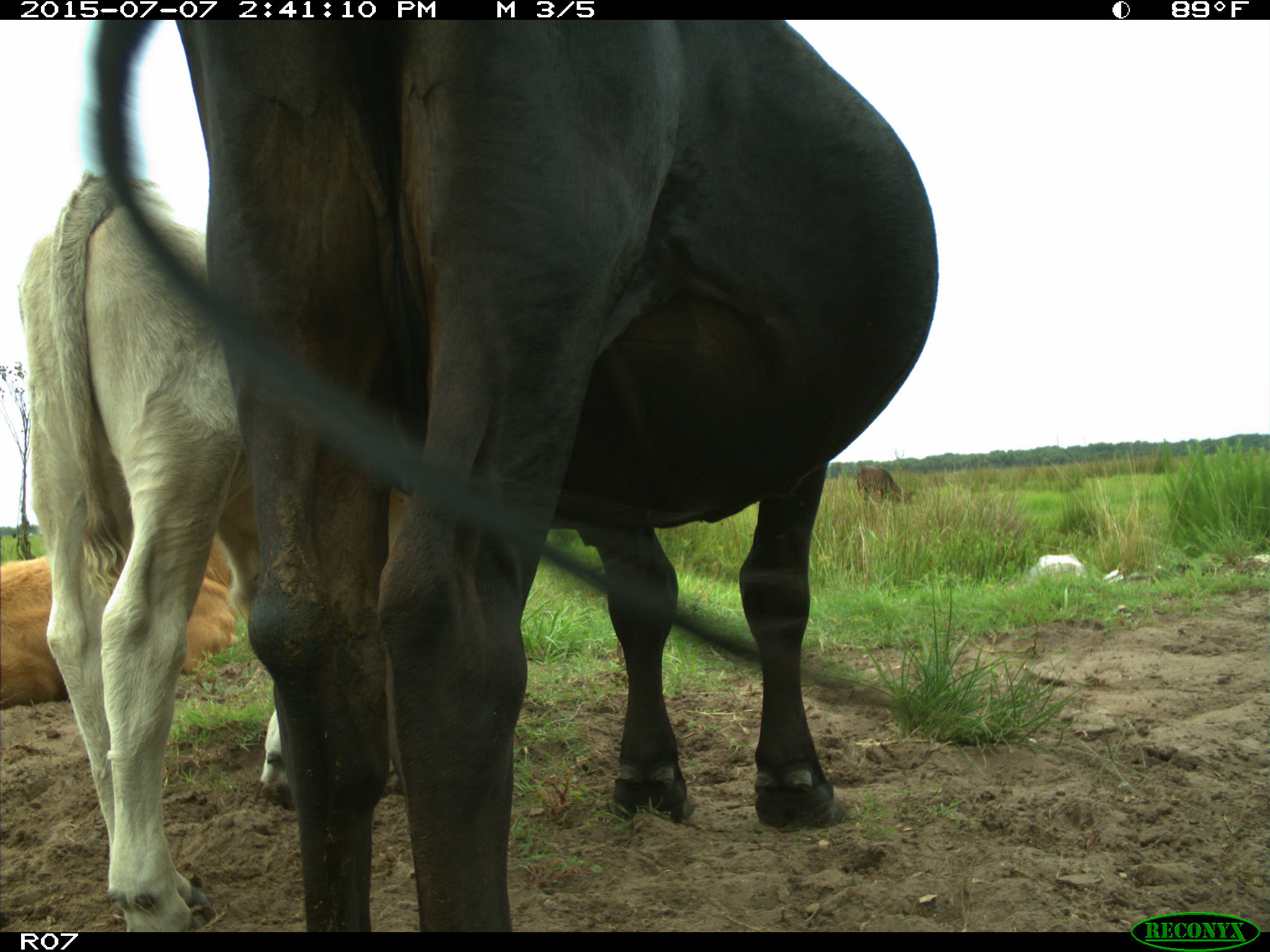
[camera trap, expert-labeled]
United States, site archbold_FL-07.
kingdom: Animalia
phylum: Chordata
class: Mammalia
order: Artiodactyla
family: Bovidae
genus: Bos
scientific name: Bos taurus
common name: domestic cow